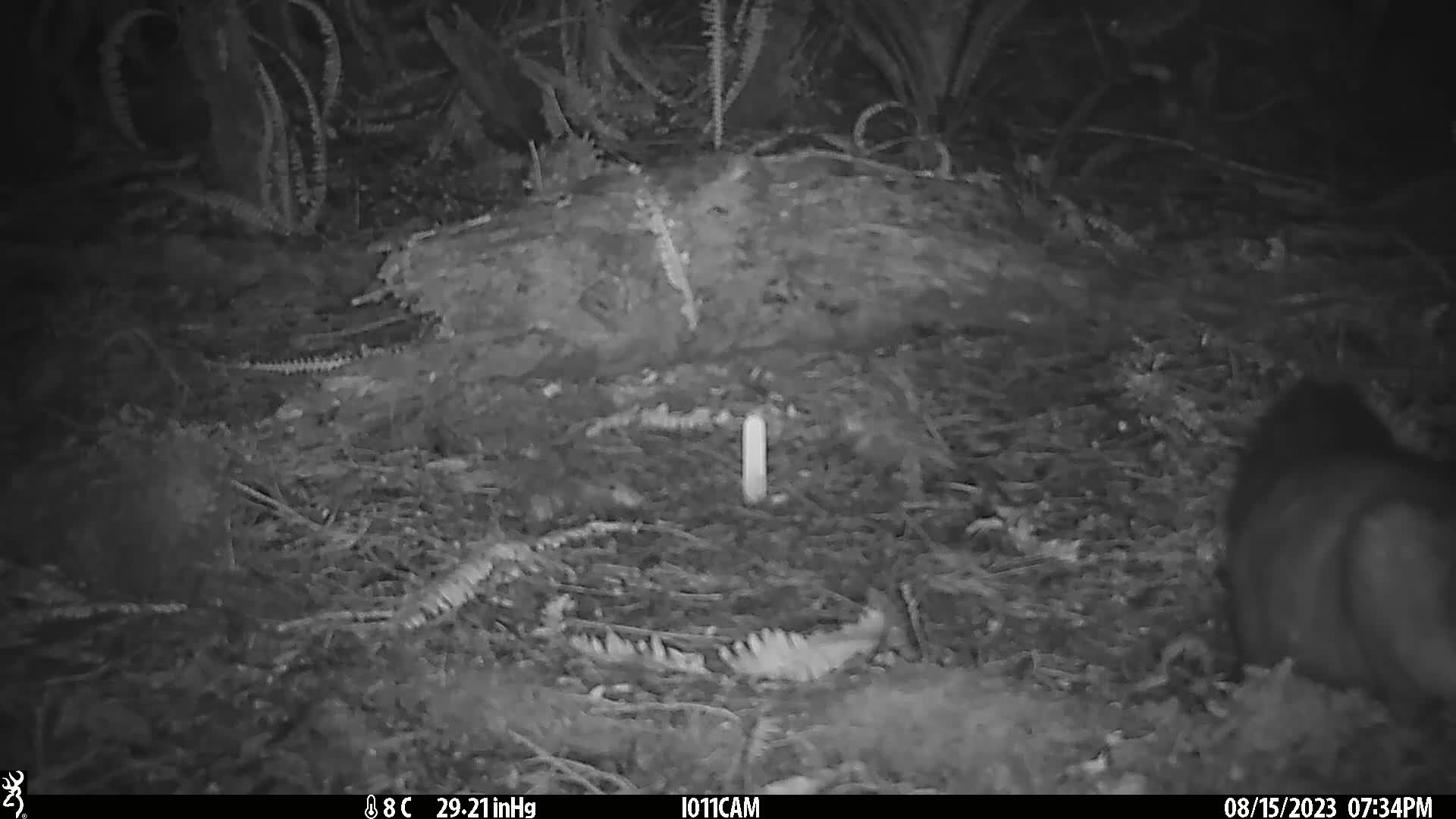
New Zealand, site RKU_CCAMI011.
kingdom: Animalia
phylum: Chordata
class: Mammalia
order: Diprotodontia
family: Phalangeridae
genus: Trichosurus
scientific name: Trichosurus vulpecula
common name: common brushtail possum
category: possum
Possum (common brushtail possum) (Trichosurus vulpecula).